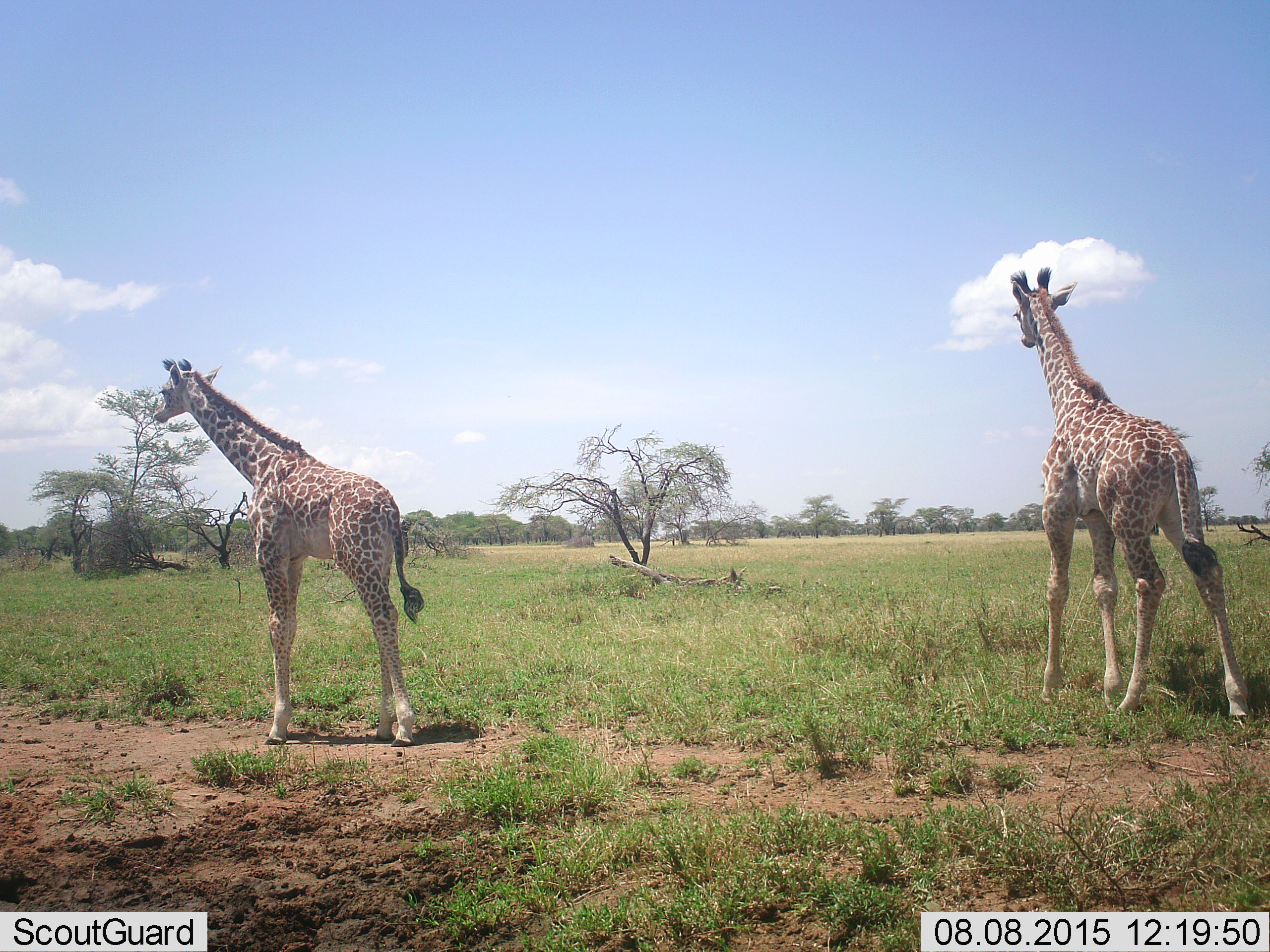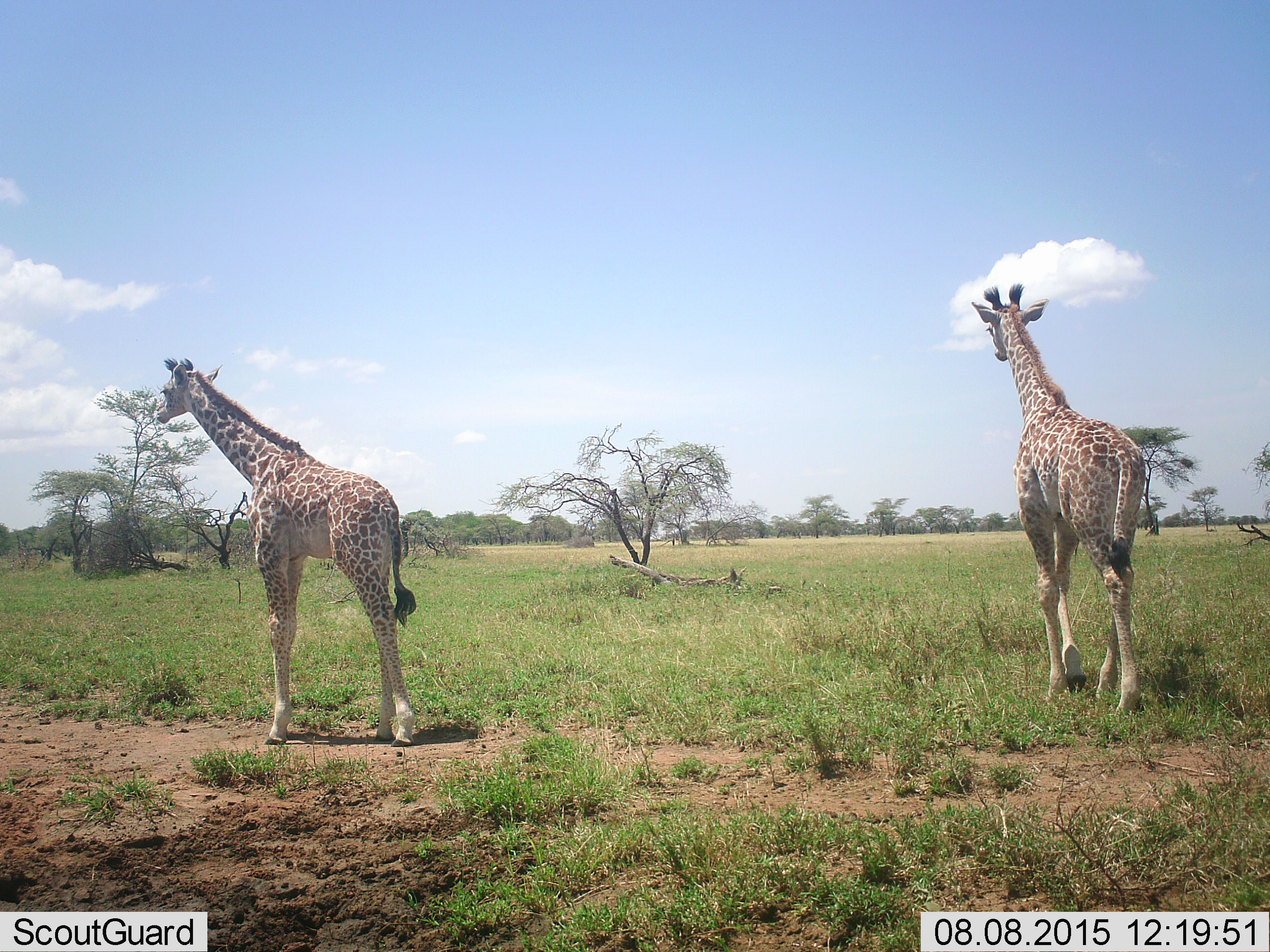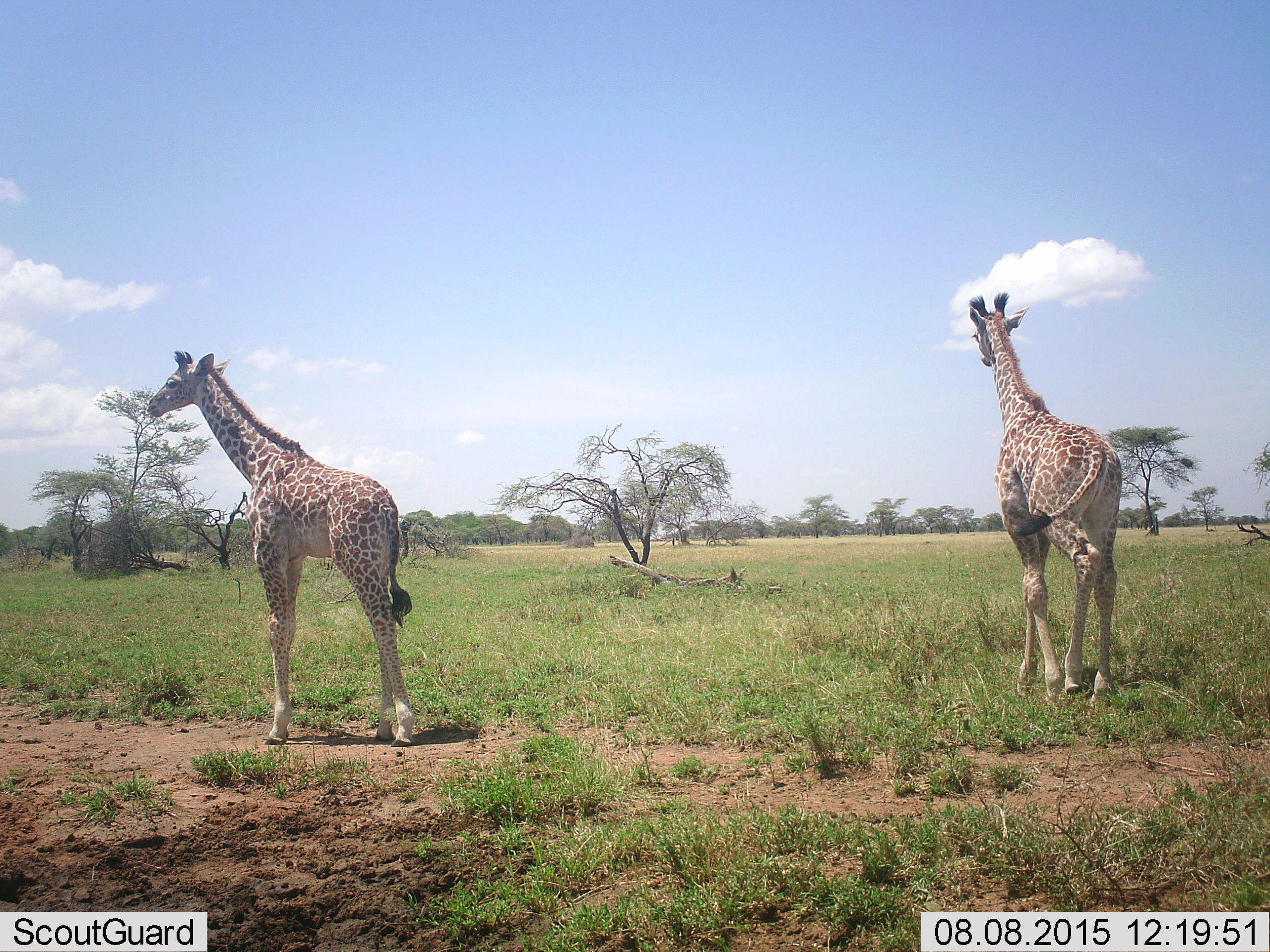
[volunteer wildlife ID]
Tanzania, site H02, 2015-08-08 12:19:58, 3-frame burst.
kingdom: Animalia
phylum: Chordata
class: Mammalia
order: Artiodactyla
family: Giraffidae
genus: Giraffa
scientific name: Giraffa camelopardalis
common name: giraffe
Giraffe (Giraffa camelopardalis), count 2. Behavior (volunteer vote fractions): standing 50%, resting 0%, moving 80%, interacting 0%. Young present (vote fraction): 40%. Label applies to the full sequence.